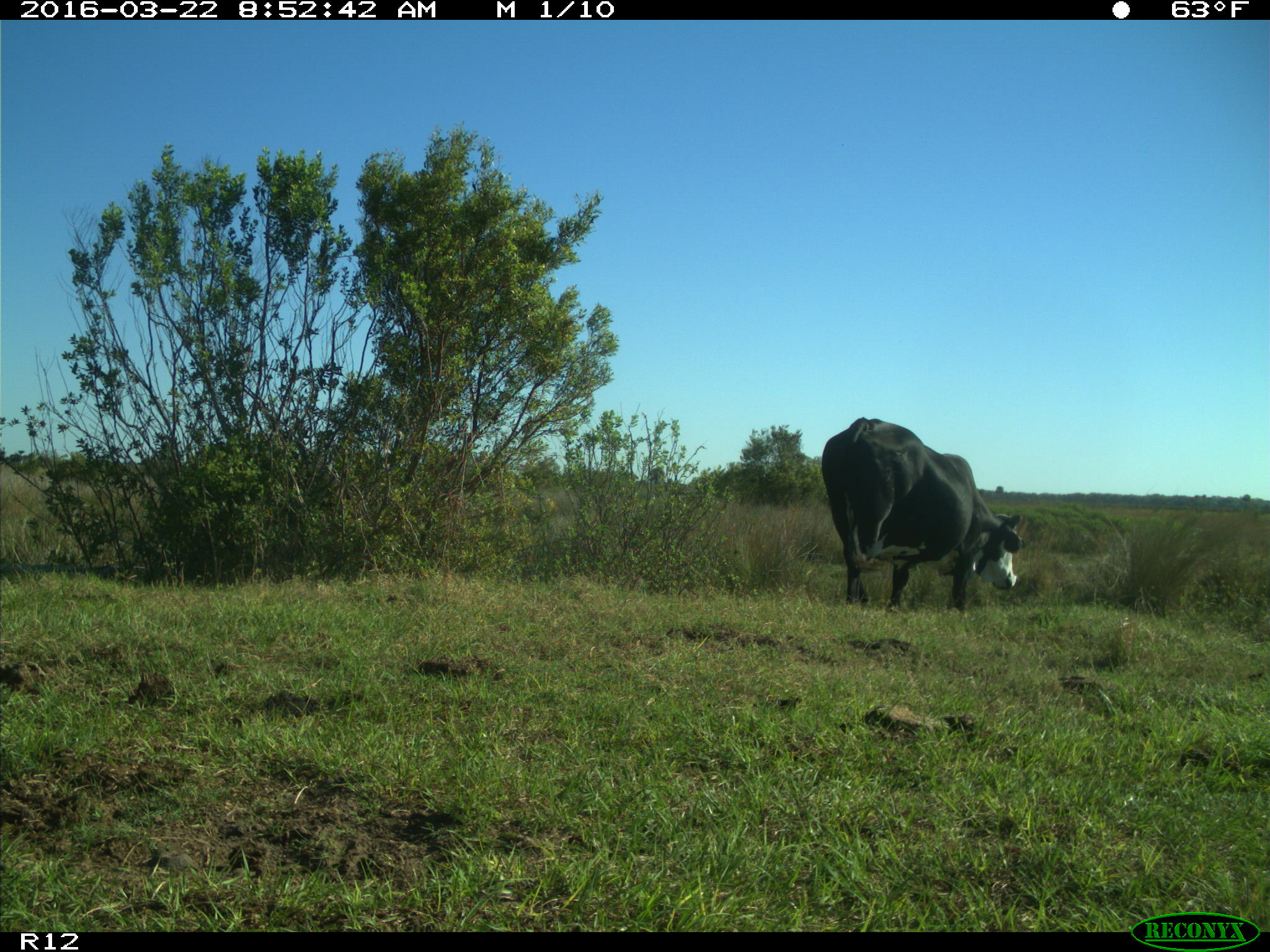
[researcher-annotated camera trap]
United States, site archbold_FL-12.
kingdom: Animalia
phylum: Chordata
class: Mammalia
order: Artiodactyla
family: Bovidae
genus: Bos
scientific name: Bos taurus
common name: domestic cow